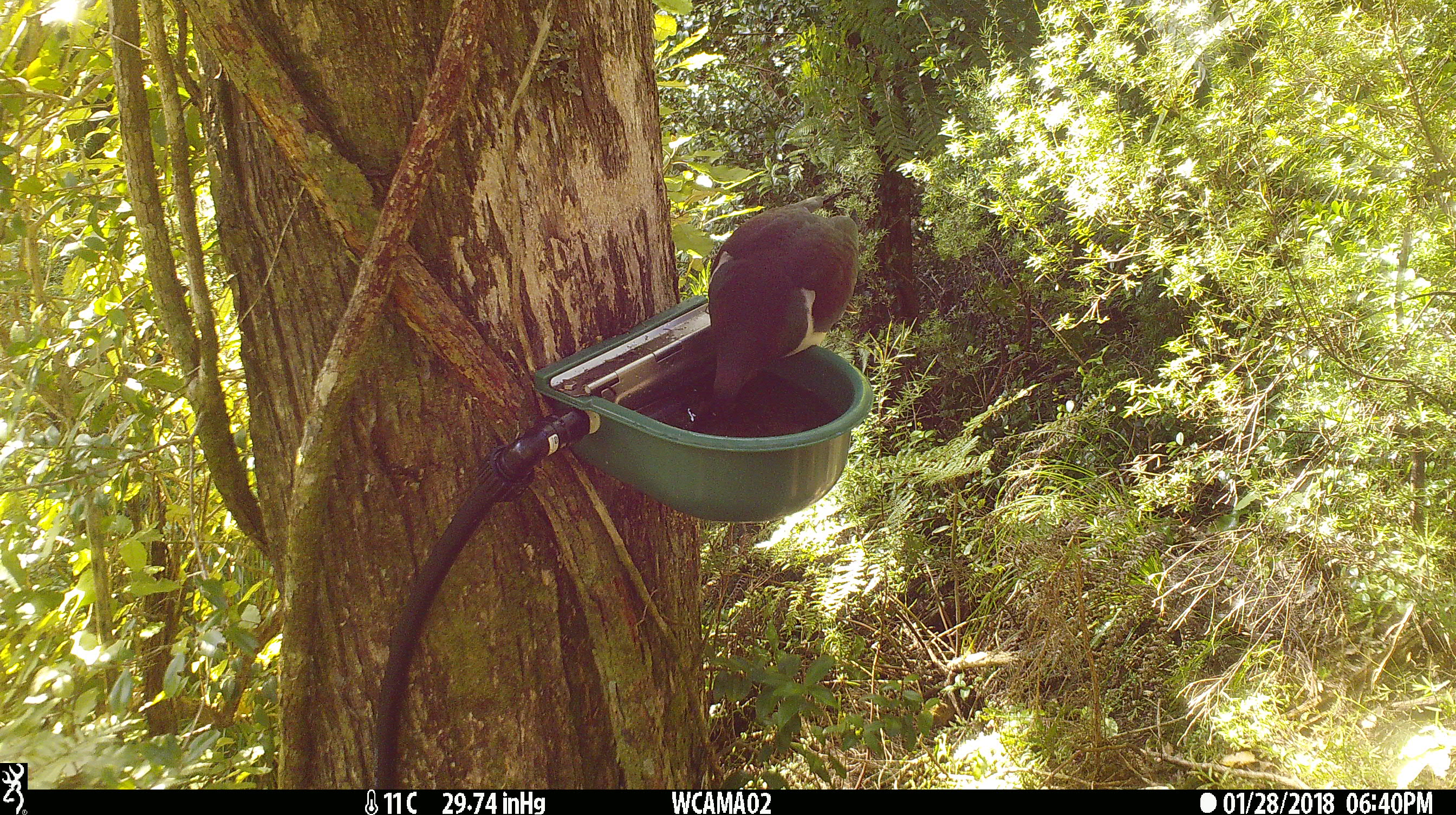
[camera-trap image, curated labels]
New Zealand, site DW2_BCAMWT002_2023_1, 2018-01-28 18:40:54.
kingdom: Animalia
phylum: Chordata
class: Aves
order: Columbiformes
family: Columbidae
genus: Hemiphaga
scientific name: Hemiphaga novaeseelandiae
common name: new zealand pigeon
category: kereru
Kereru (new zealand pigeon) (Hemiphaga novaeseelandiae).